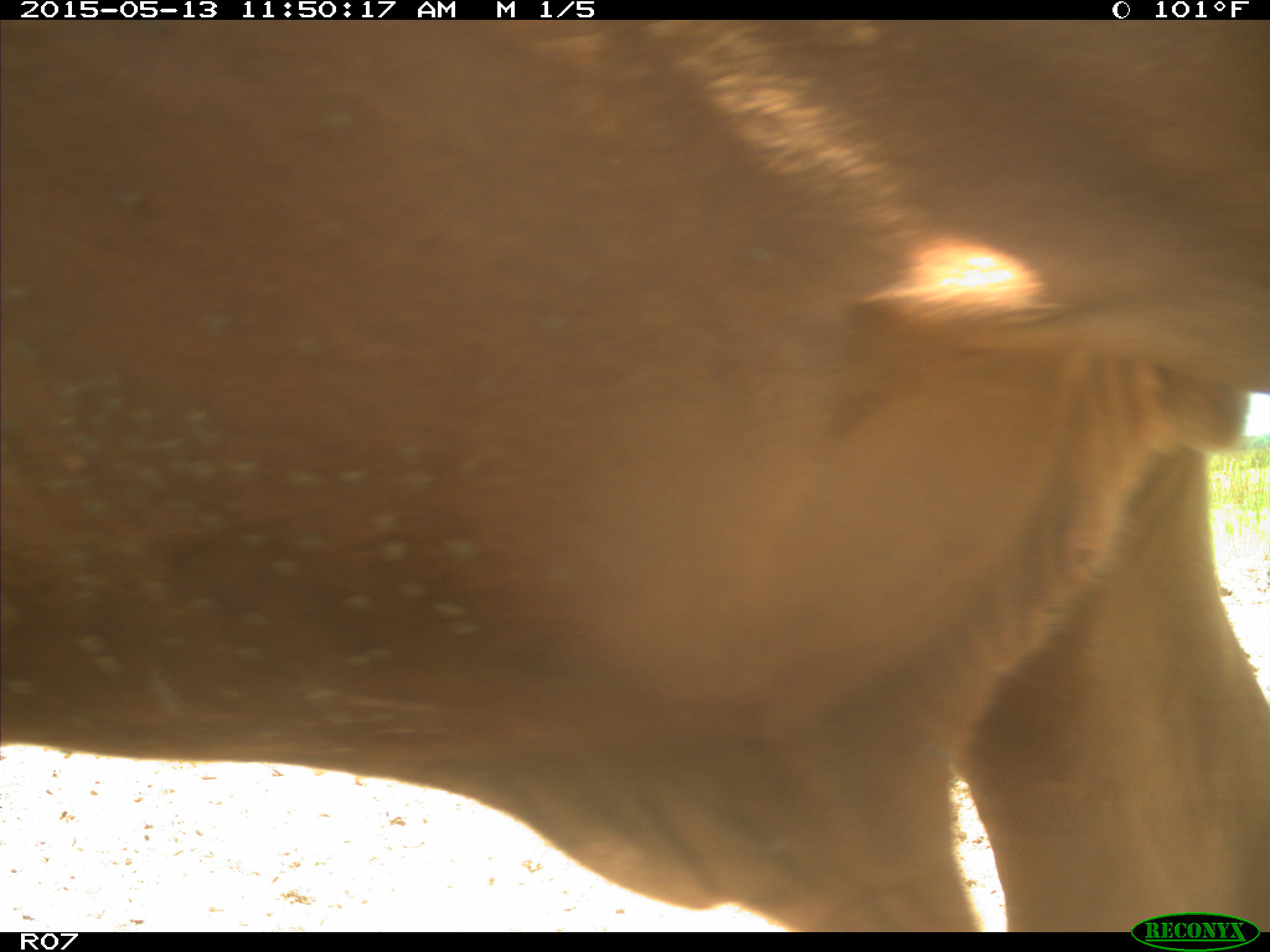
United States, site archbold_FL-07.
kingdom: Animalia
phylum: Chordata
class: Mammalia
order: Artiodactyla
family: Bovidae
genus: Bos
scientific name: Bos taurus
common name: domestic cow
Bos taurus (domestic cow).